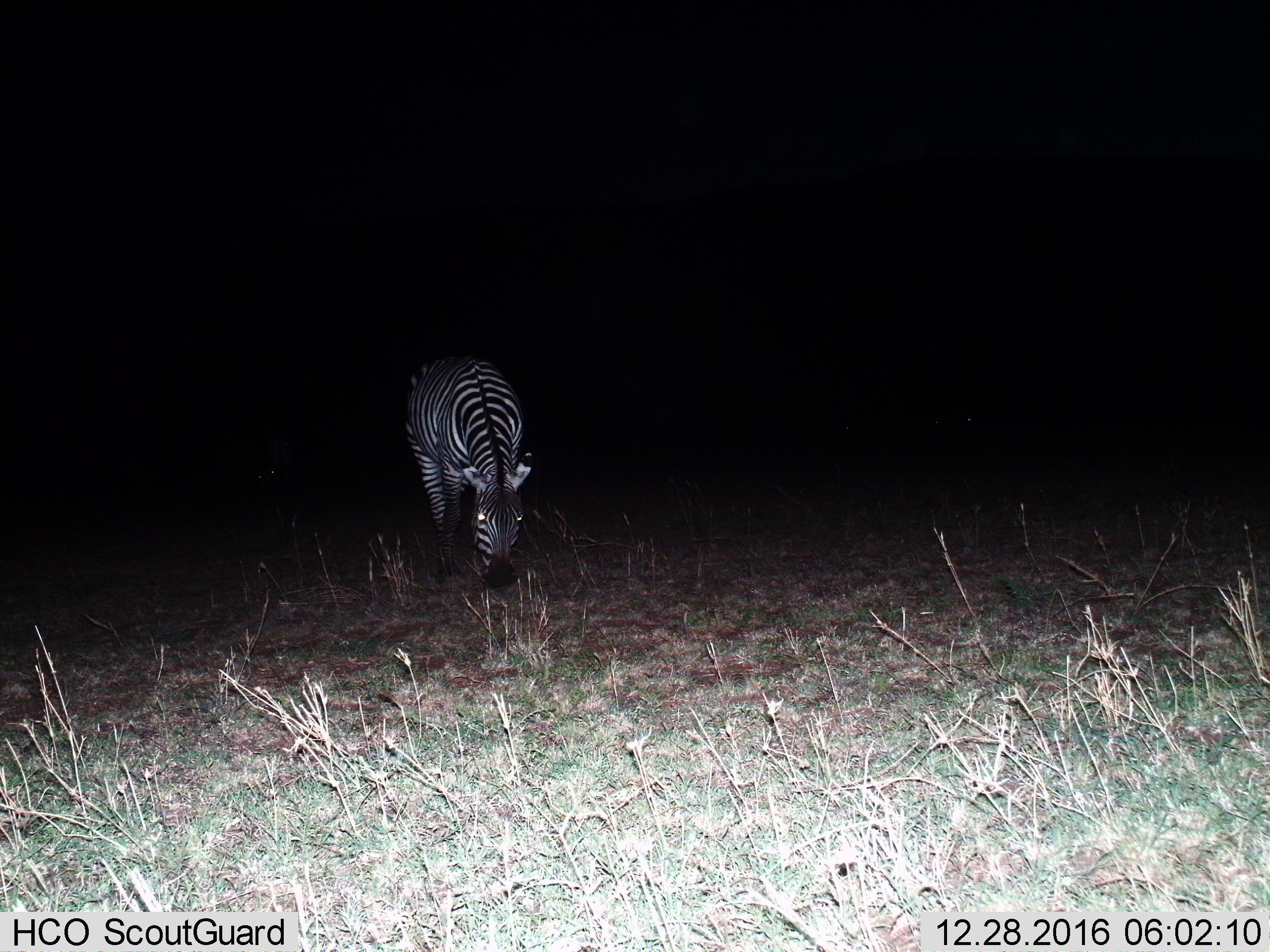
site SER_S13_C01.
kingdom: Animalia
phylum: Chordata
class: Mammalia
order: Perissodactyla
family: Equidae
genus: Equus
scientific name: Equus quagga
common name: plains zebra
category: zebraplains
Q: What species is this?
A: Zebraplains (plains zebra) (Equus quagga).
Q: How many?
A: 1.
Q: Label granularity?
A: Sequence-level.